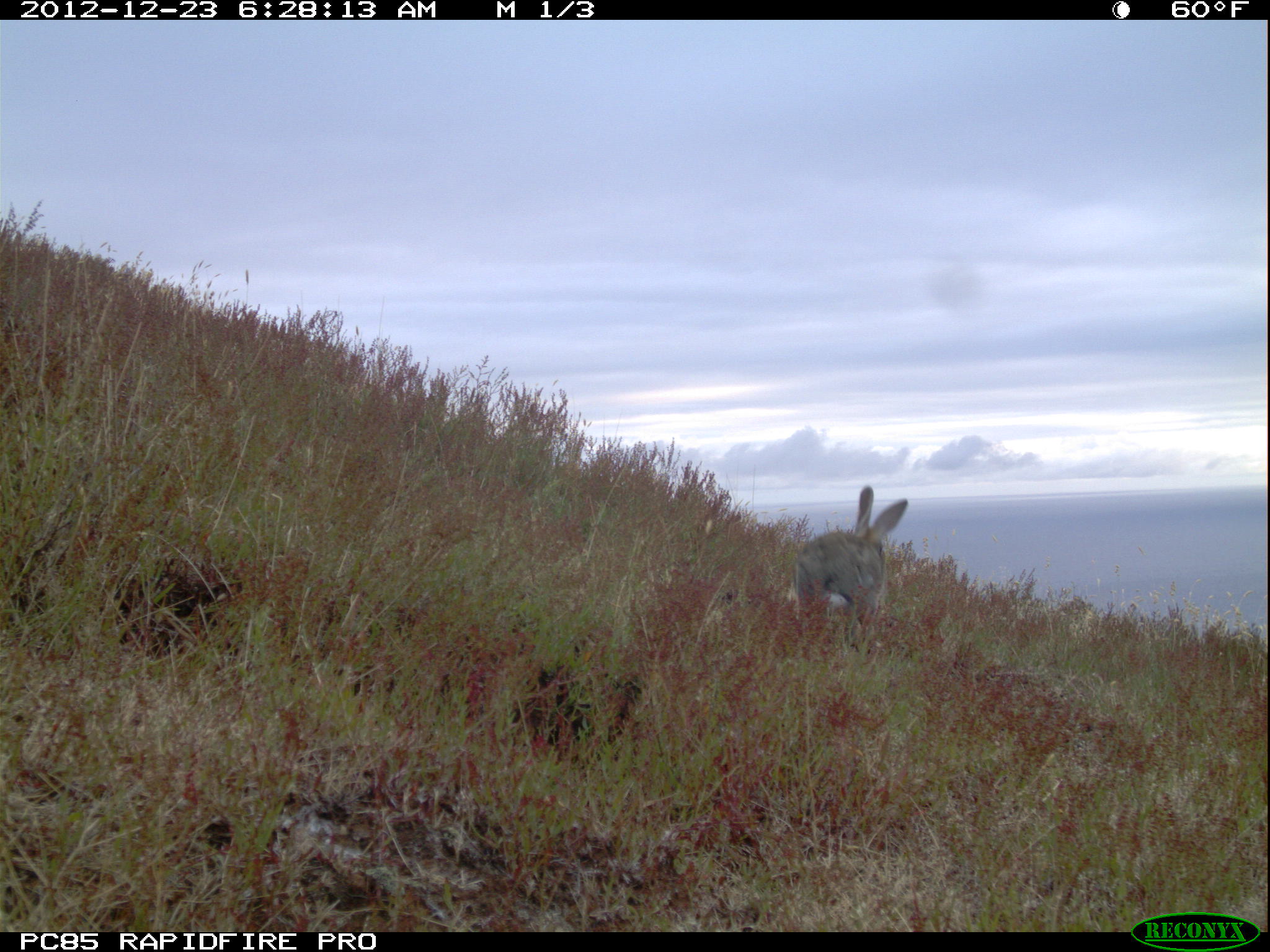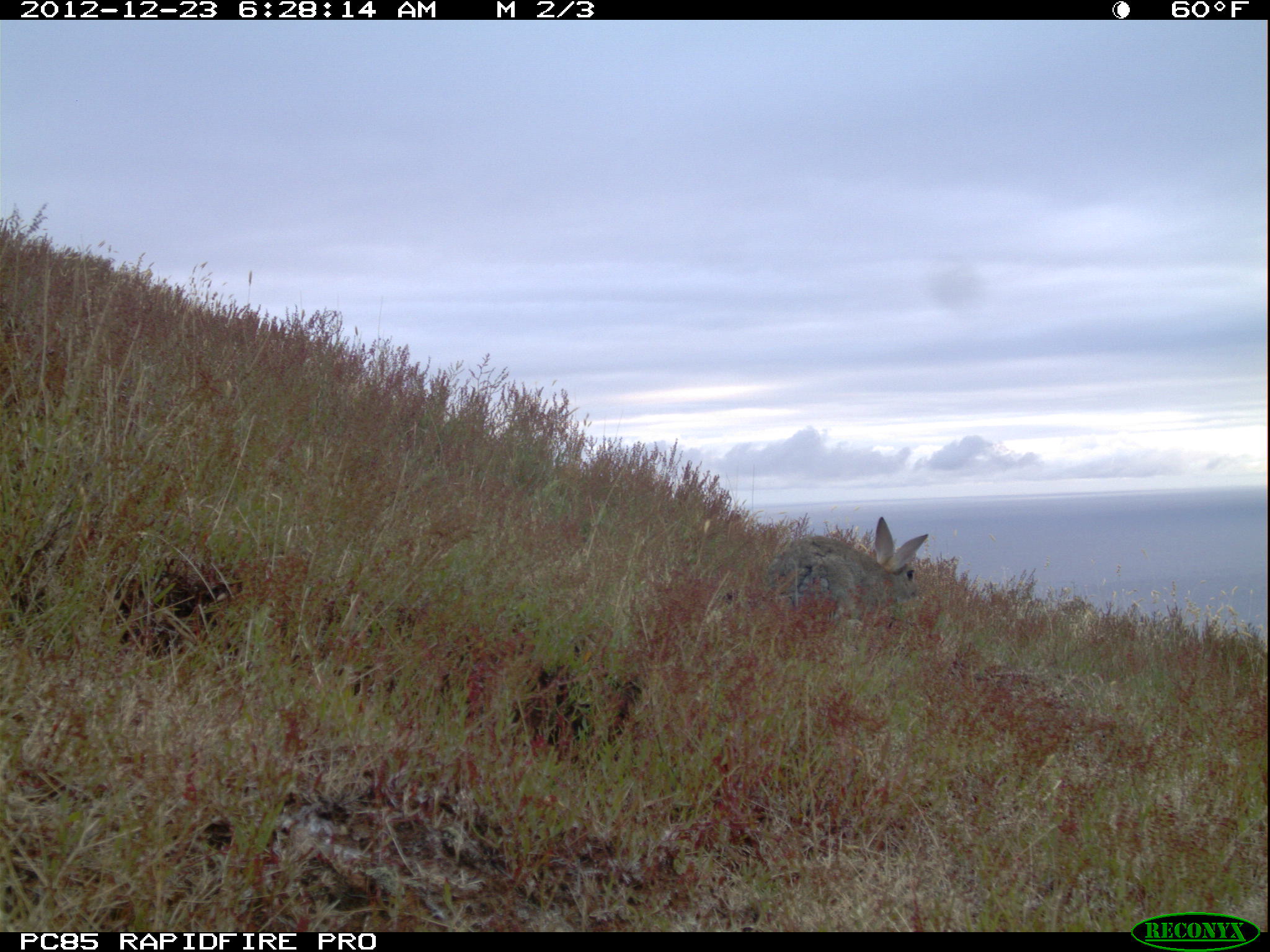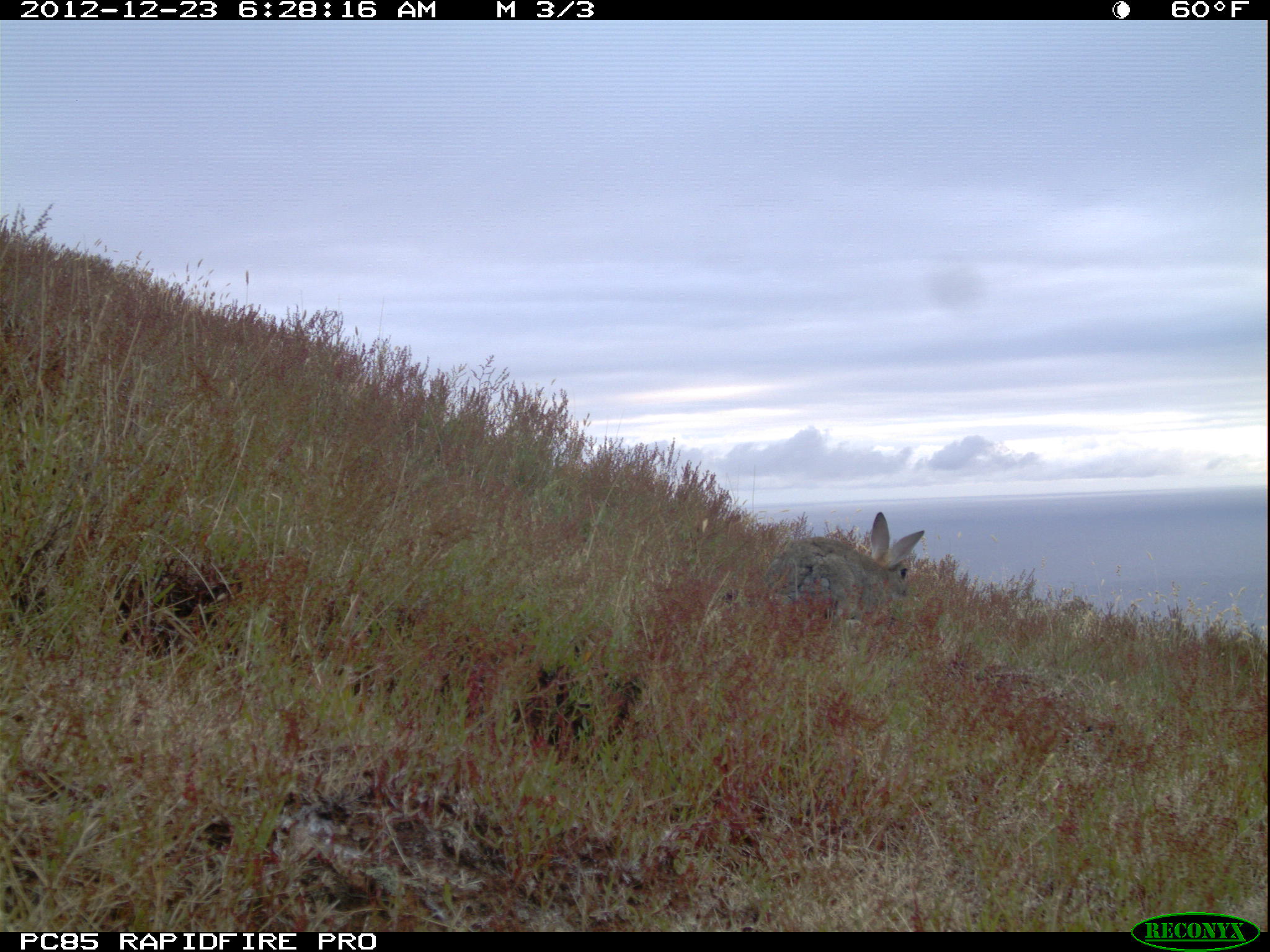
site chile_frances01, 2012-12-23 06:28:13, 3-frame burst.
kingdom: Animalia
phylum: Chordata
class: Mammalia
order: Lagomorpha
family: Leporidae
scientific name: Leporidae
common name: rabbits and hares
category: rabbit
Rabbit (rabbits and hares) (Leporidae).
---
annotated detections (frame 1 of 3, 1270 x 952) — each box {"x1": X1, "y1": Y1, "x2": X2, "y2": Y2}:
rabbit: {"x1": 788, "y1": 487, "x2": 910, "y2": 646}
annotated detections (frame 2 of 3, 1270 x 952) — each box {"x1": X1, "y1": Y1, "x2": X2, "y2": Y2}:
rabbit: {"x1": 732, "y1": 516, "x2": 931, "y2": 638}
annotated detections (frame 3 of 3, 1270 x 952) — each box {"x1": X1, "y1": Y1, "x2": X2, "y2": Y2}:
rabbit: {"x1": 755, "y1": 511, "x2": 925, "y2": 637}